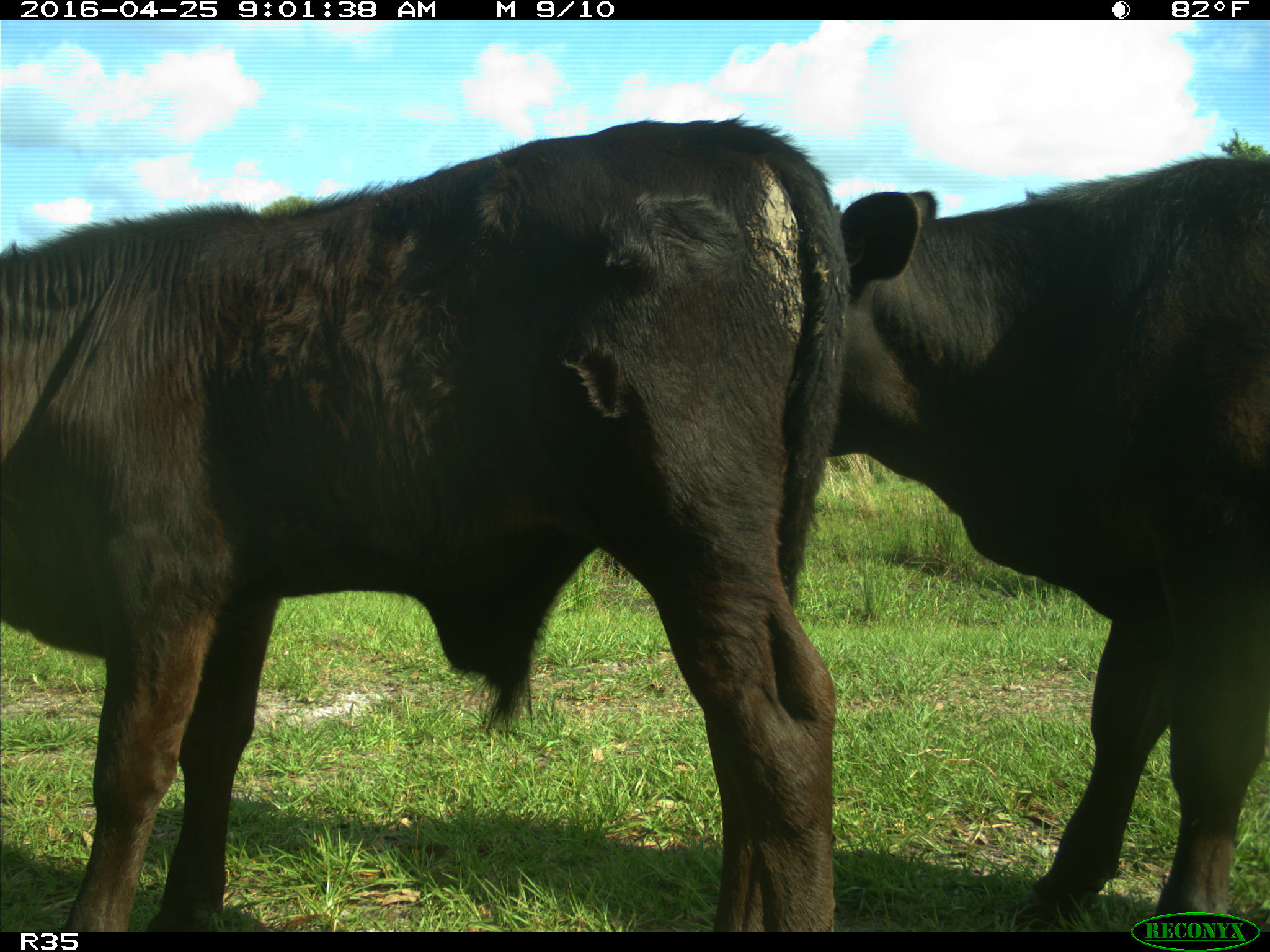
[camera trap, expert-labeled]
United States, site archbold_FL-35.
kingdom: Animalia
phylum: Chordata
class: Mammalia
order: Artiodactyla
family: Bovidae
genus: Bos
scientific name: Bos taurus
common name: domestic cow